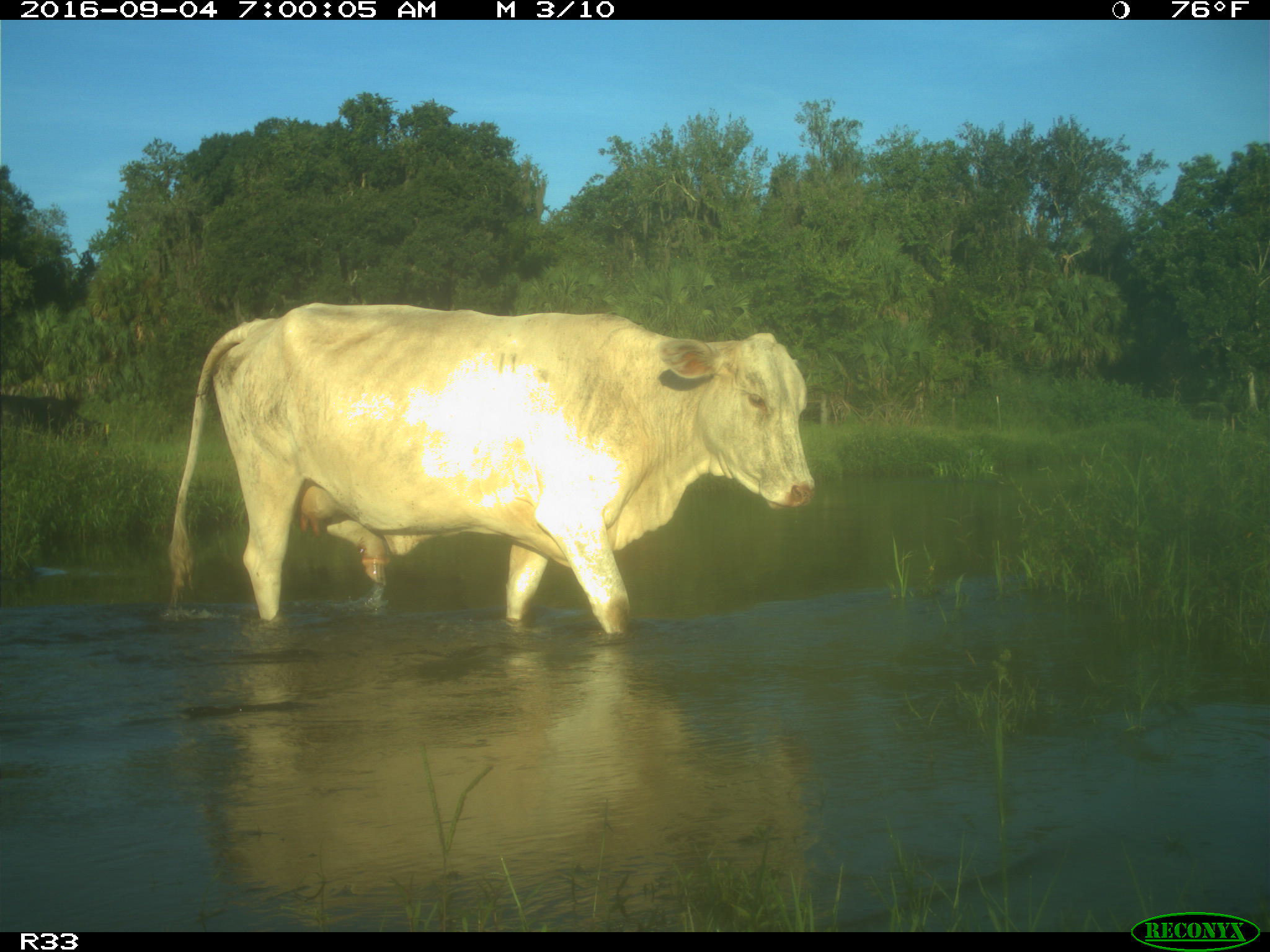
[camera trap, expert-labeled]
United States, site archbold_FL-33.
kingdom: Animalia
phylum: Chordata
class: Mammalia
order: Artiodactyla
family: Bovidae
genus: Bos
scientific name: Bos taurus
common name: domestic cow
Bos taurus (domestic cow).